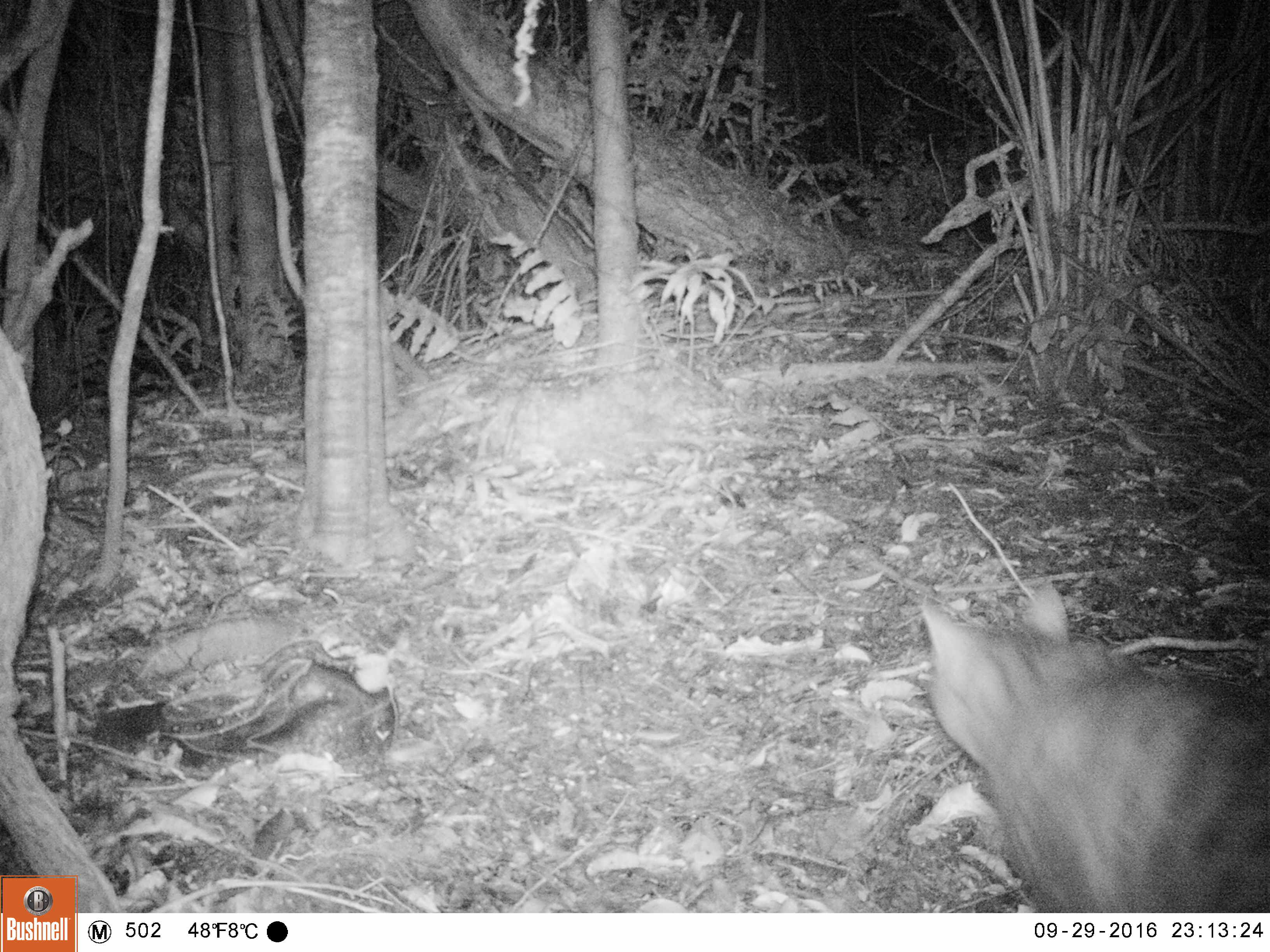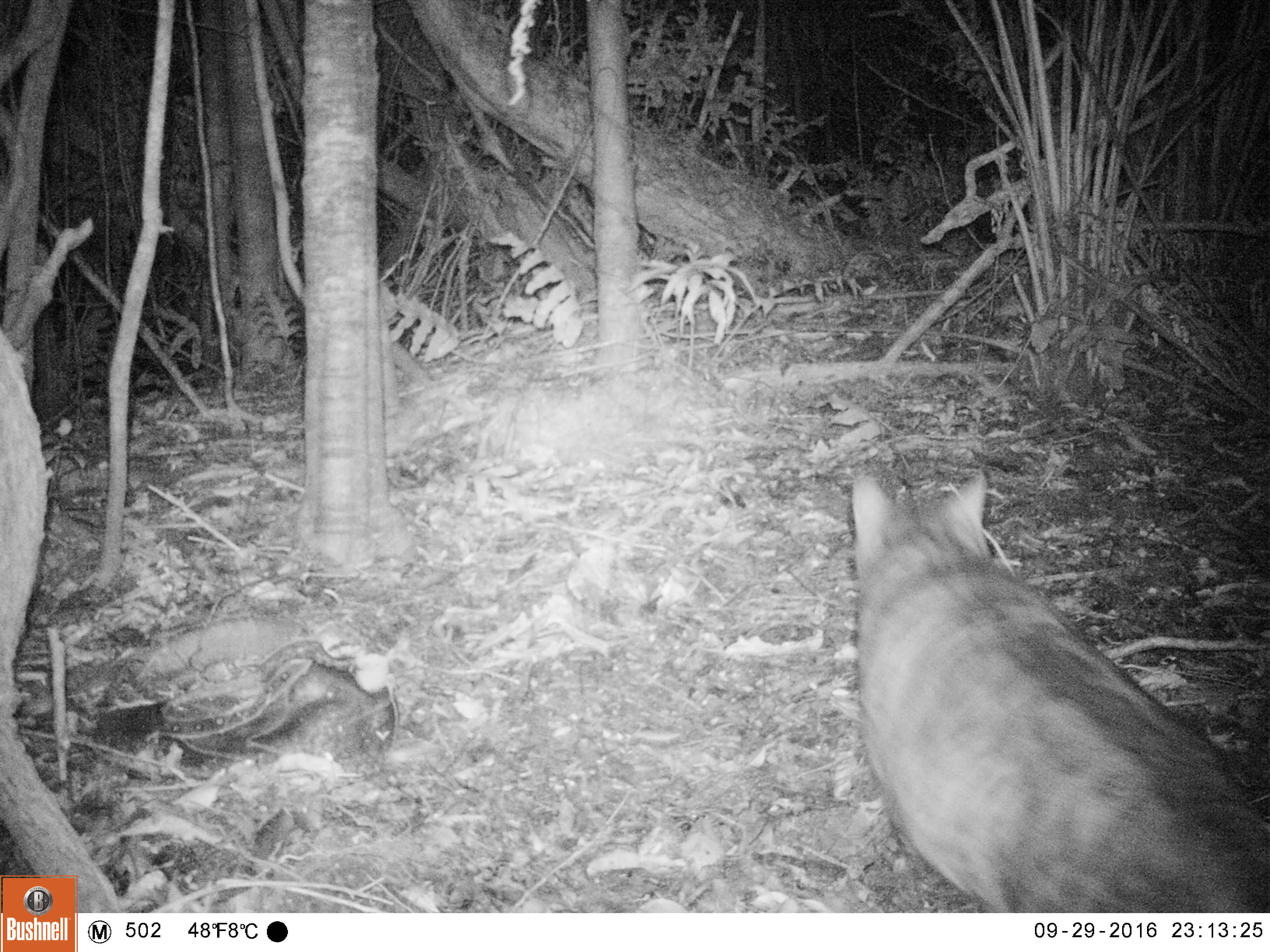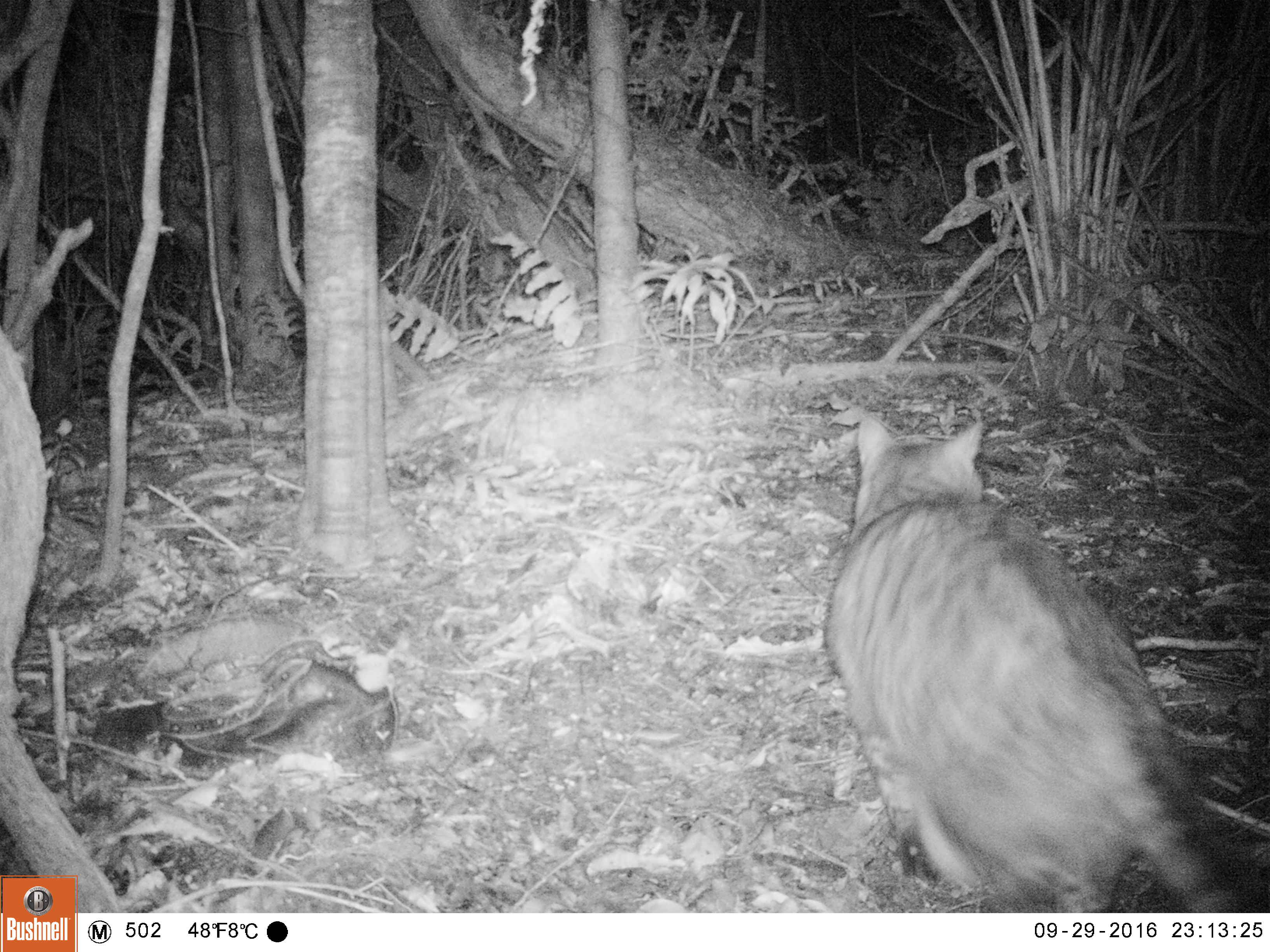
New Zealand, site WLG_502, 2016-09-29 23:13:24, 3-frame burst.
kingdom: Animalia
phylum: Chordata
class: Mammalia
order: Carnivora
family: Felidae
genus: Felis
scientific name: Felis catus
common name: domestic cat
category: cat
Cat (domestic cat) (Felis catus).